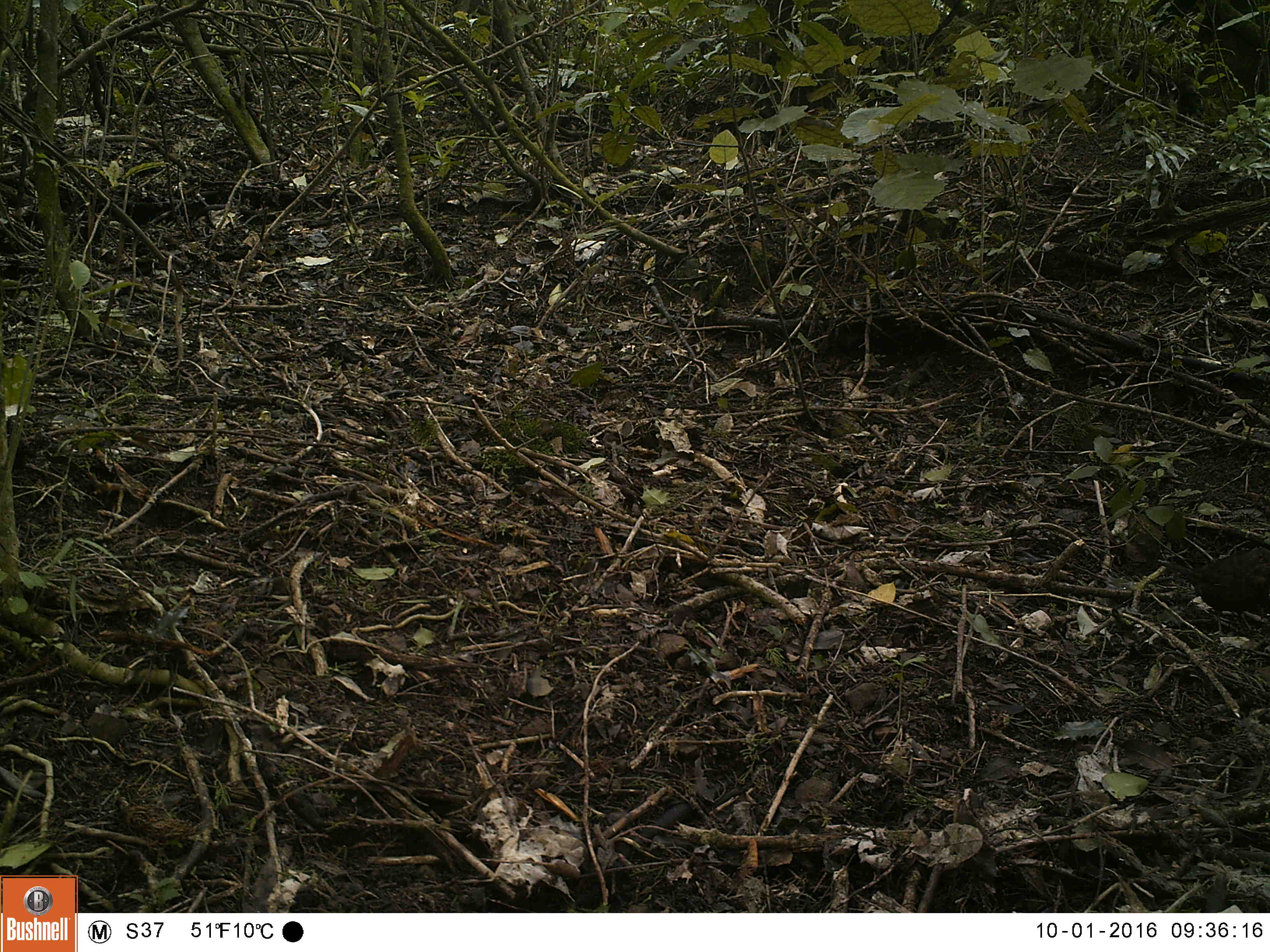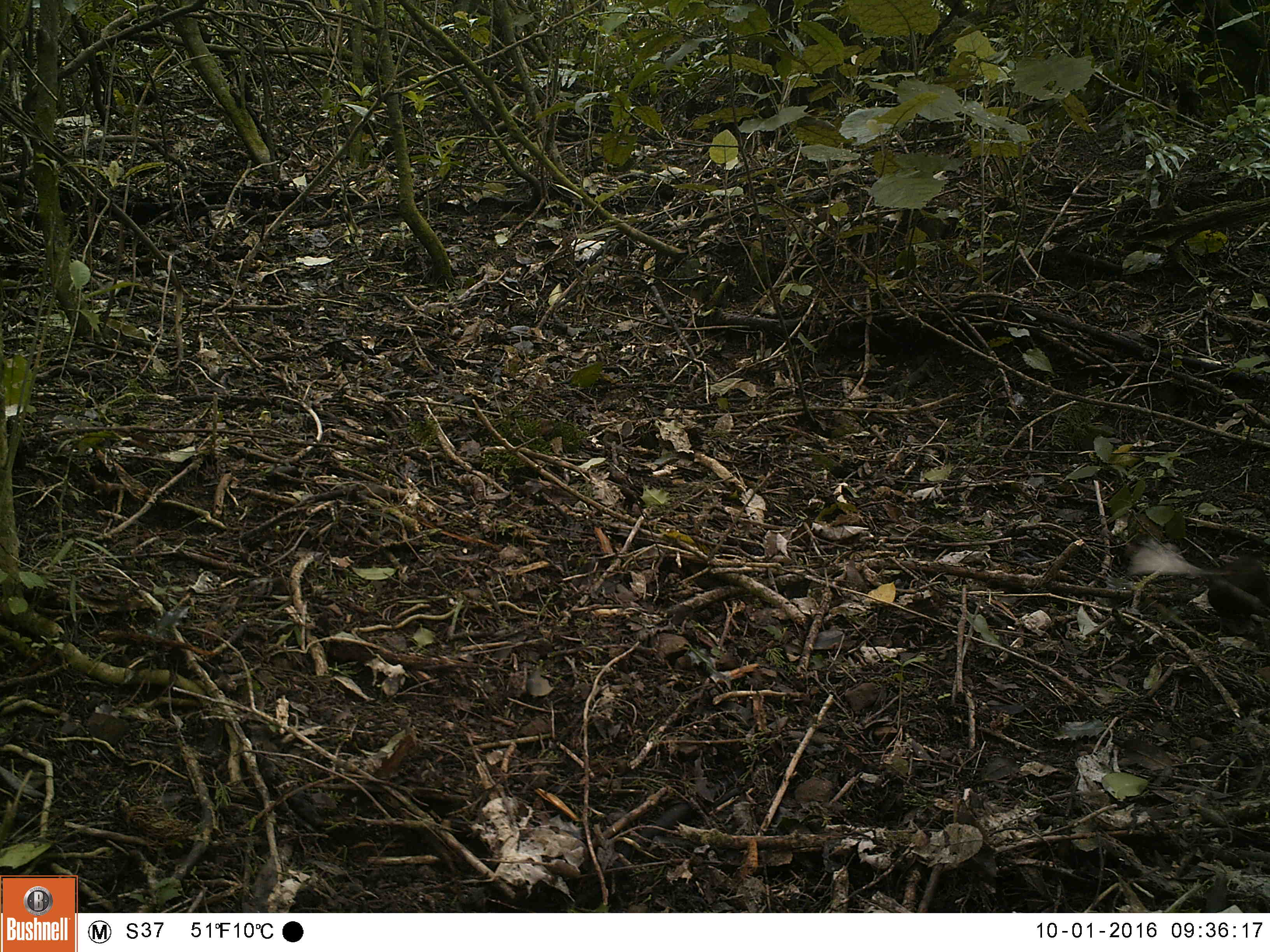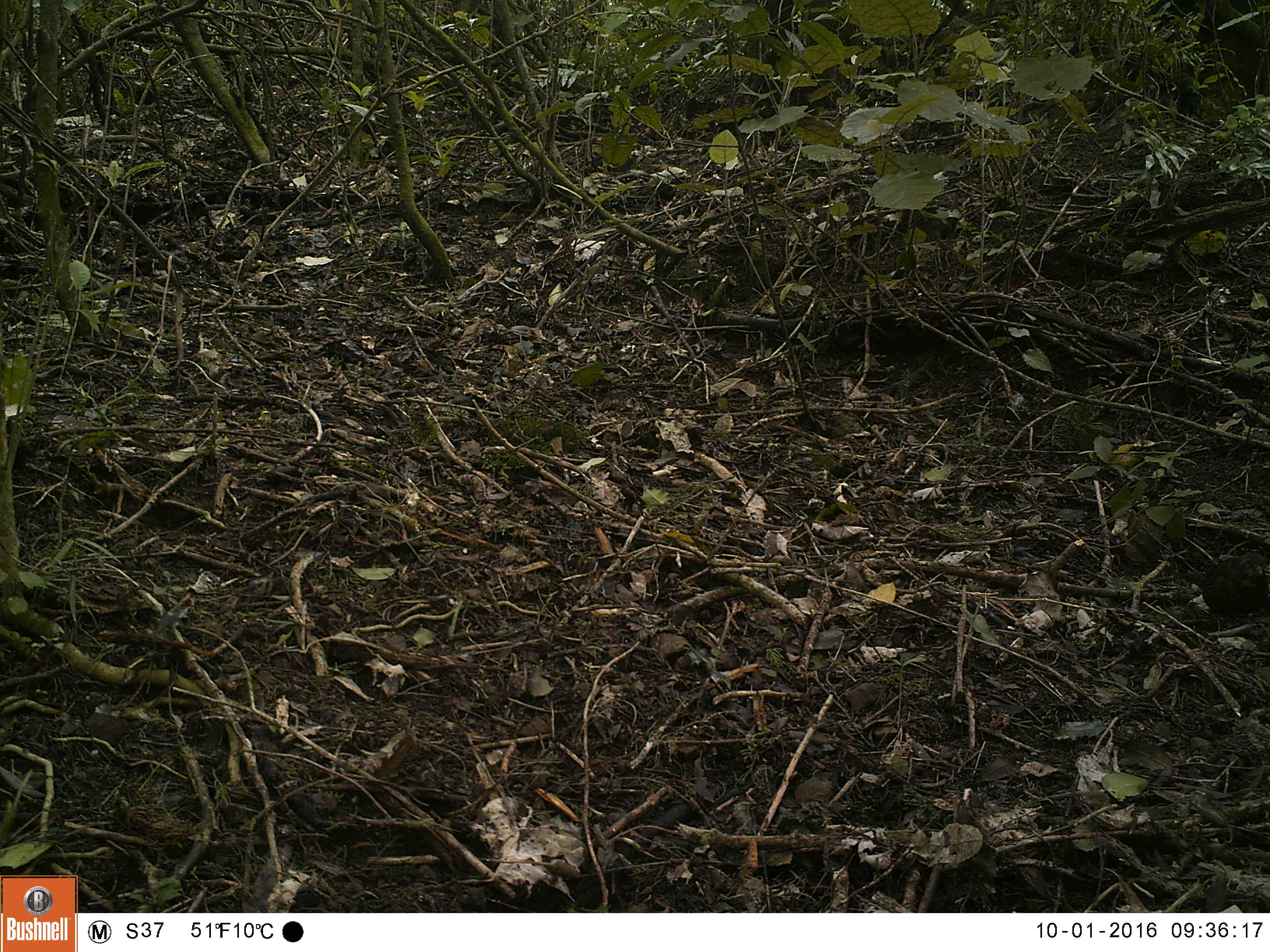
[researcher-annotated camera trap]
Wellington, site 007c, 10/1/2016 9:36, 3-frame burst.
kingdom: Animalia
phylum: Chordata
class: Aves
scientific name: Aves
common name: bird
Bird (Aves).